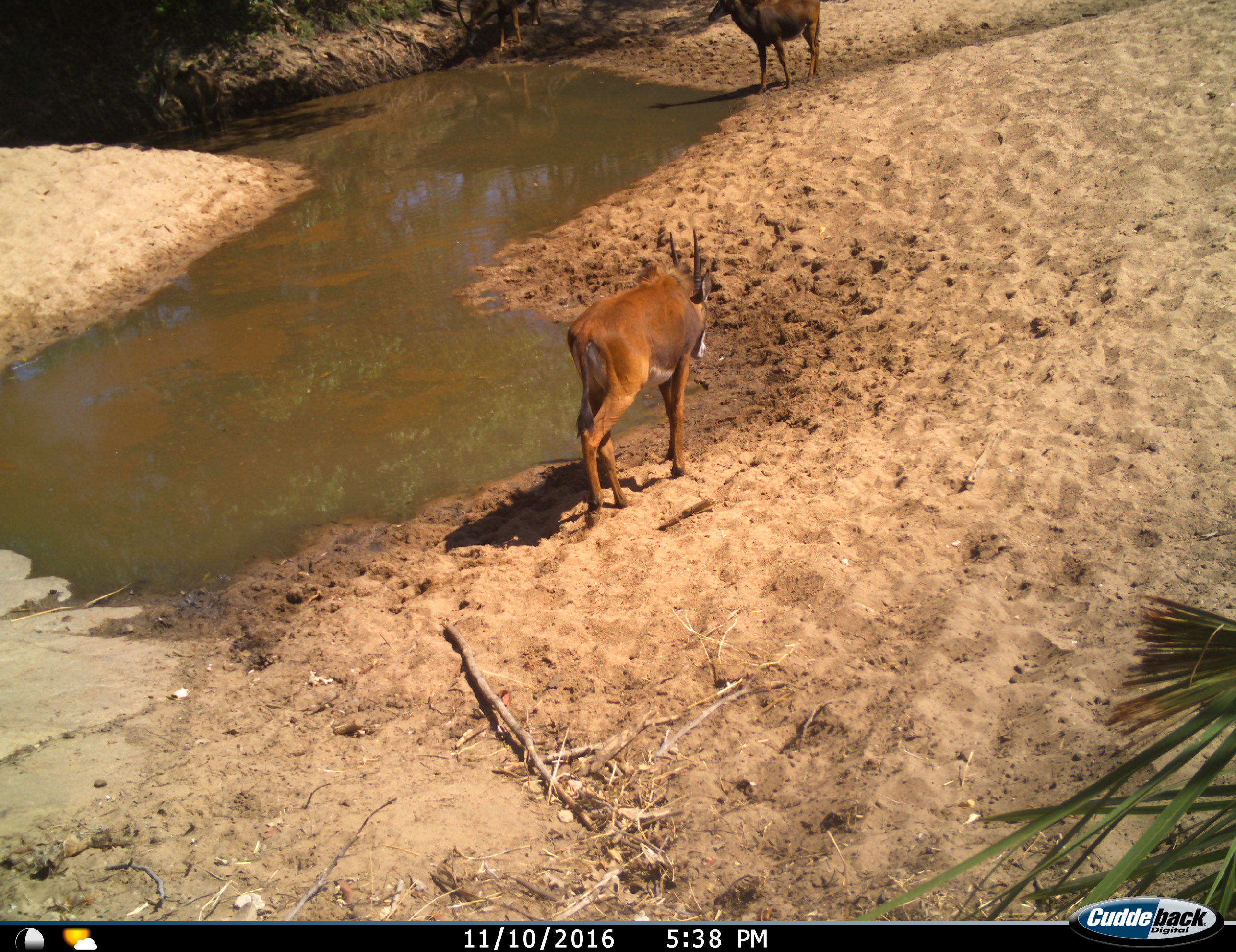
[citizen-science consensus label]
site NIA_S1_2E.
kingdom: Animalia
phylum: Chordata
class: Mammalia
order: Artiodactyla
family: Bovidae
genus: Hippotragus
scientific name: Hippotragus niger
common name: sable antelope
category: sable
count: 3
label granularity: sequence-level